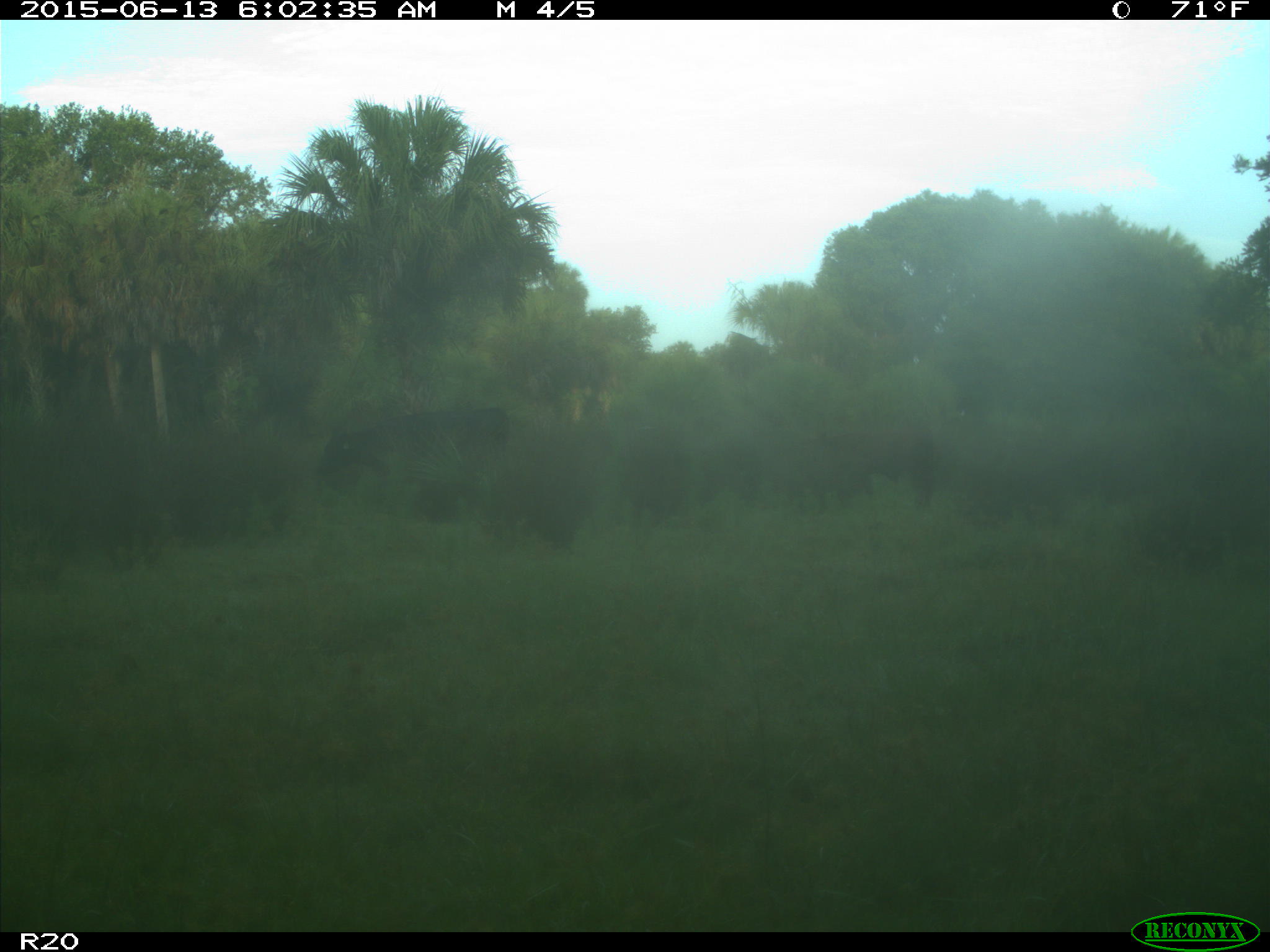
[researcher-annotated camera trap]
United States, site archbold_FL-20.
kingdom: Animalia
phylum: Chordata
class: Mammalia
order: Artiodactyla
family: Bovidae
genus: Bos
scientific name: Bos taurus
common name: domestic cow